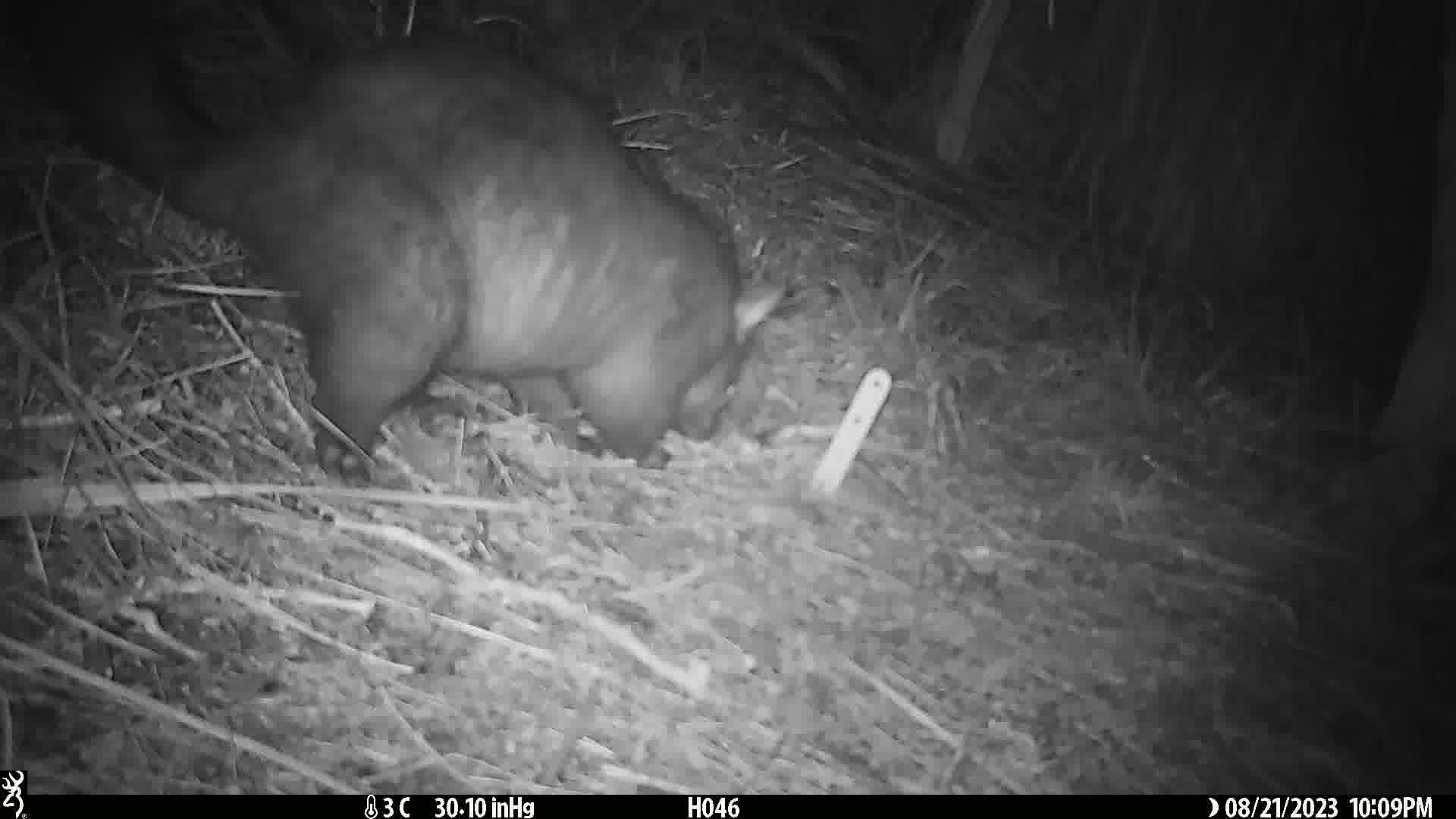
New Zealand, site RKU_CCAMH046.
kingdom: Animalia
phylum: Chordata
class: Mammalia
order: Diprotodontia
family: Phalangeridae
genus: Trichosurus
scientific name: Trichosurus vulpecula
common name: common brushtail possum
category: possum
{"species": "possum (common brushtail possum) (Trichosurus vulpecula)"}